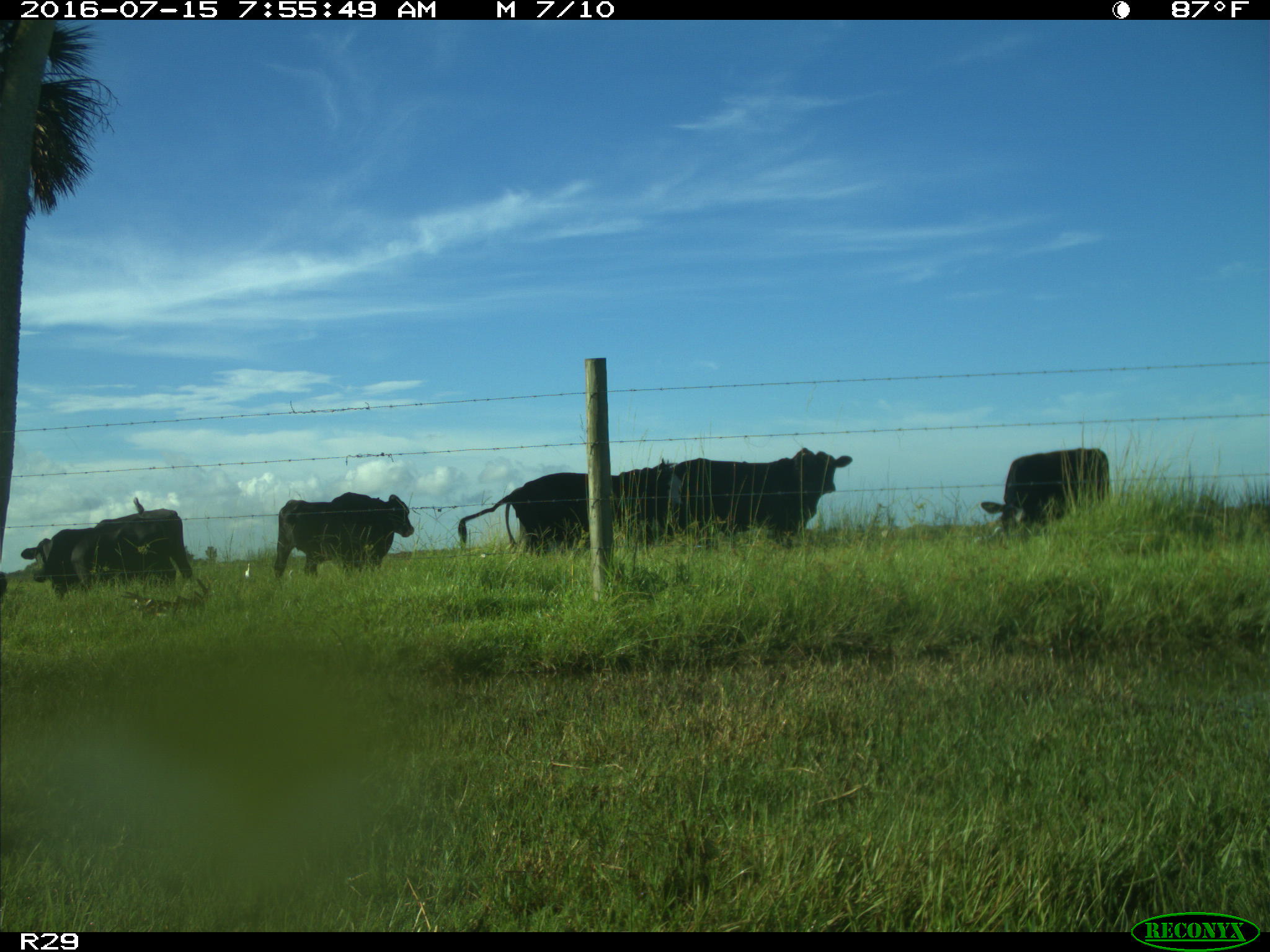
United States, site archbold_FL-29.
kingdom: Animalia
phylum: Chordata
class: Mammalia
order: Artiodactyla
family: Bovidae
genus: Bos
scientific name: Bos taurus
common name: domestic cow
Bos taurus (domestic cow).